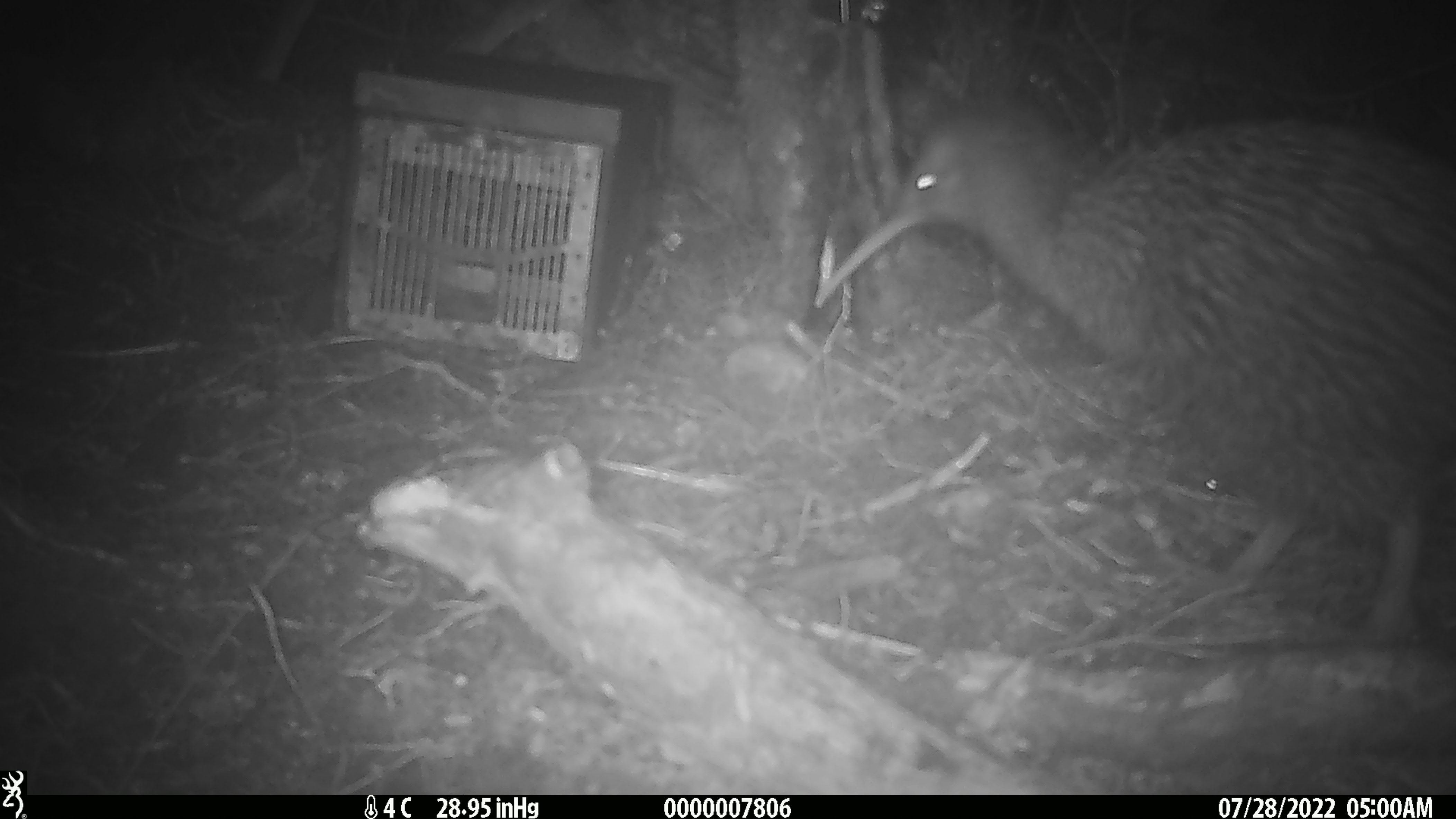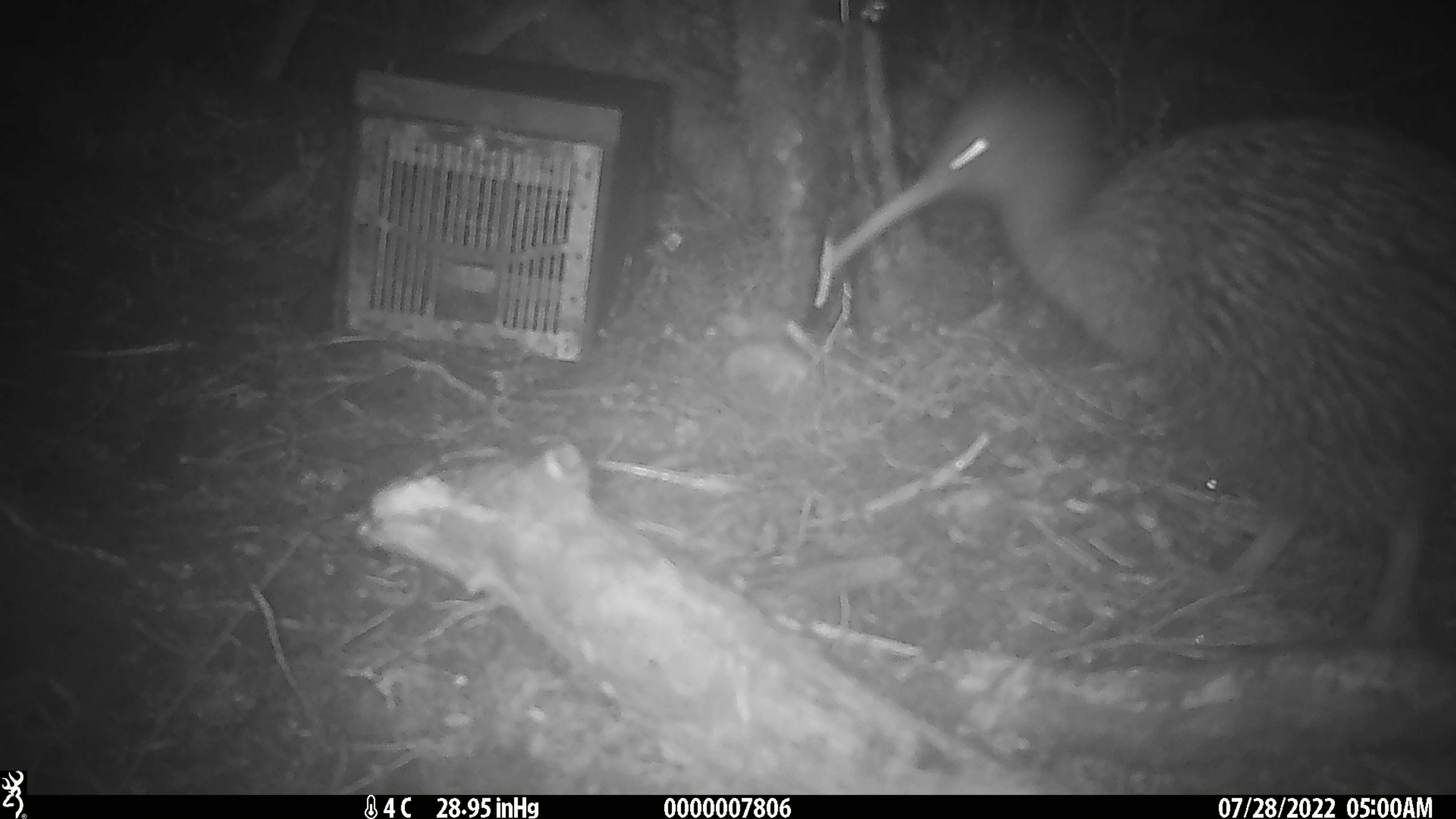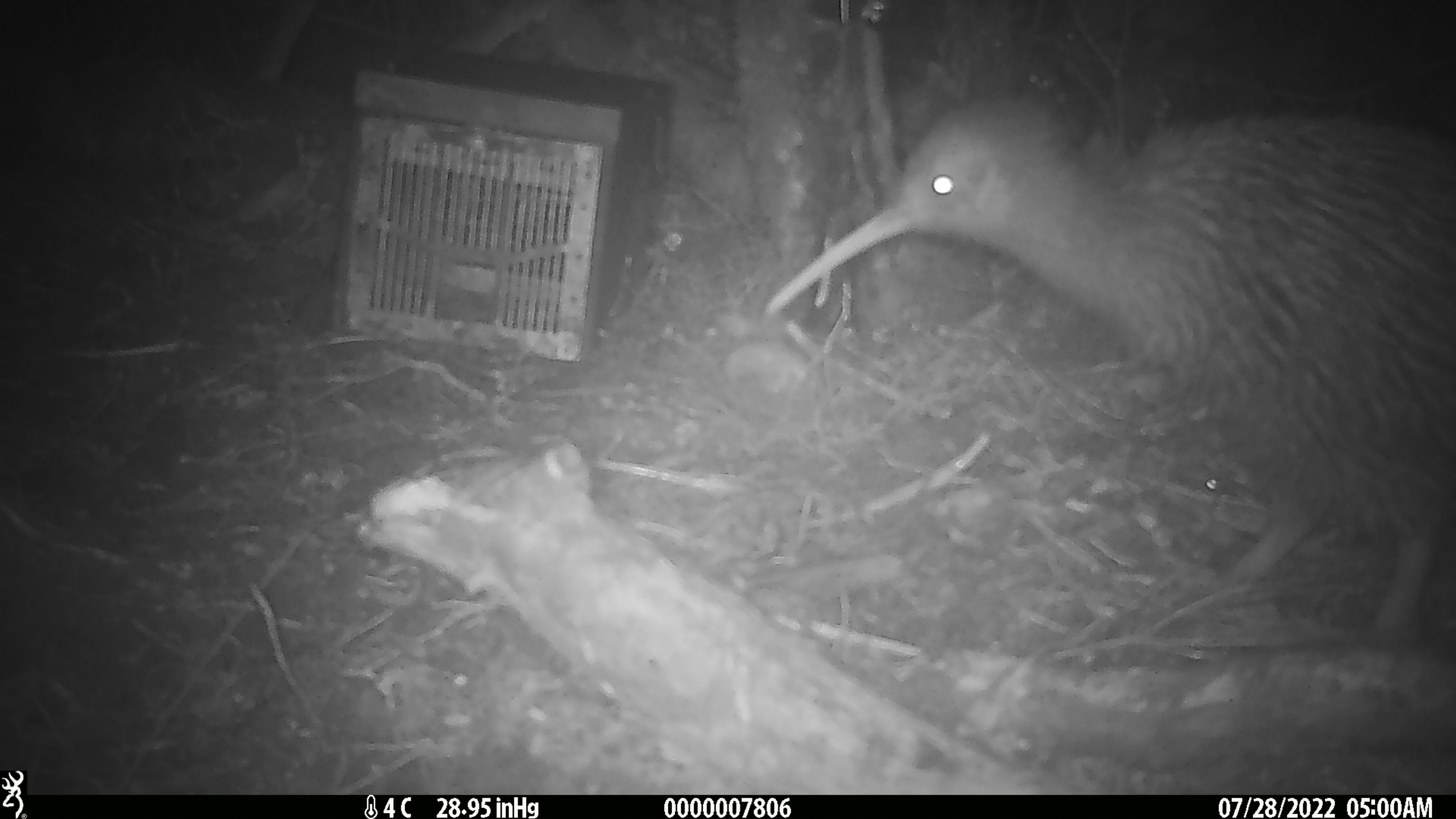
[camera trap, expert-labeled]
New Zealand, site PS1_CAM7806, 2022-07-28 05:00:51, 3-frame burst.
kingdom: Animalia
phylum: Chordata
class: Aves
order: Apterygiformes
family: Apterygidae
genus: Apteryx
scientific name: Apteryx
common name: kiwi